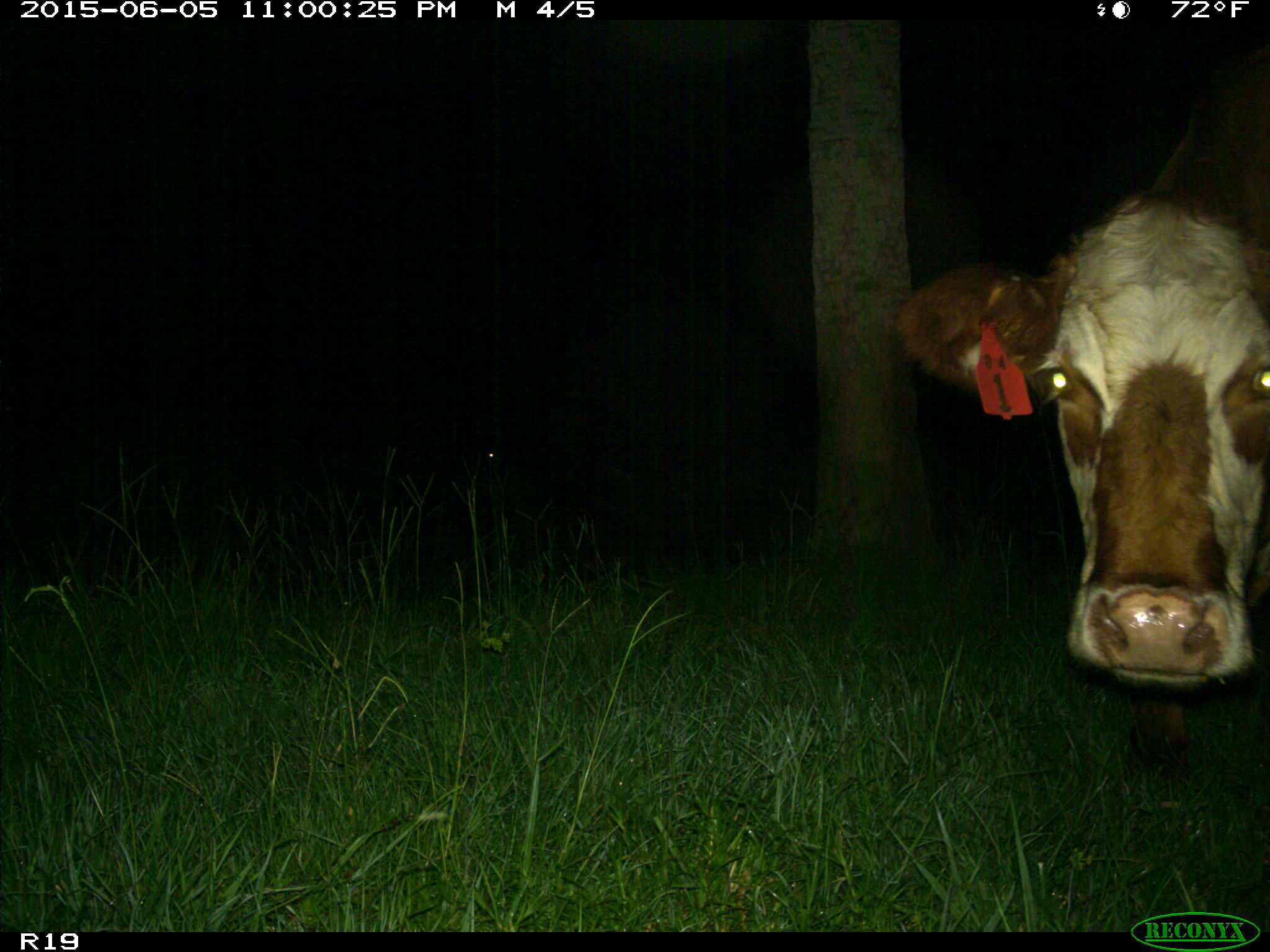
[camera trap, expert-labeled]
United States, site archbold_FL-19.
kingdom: Animalia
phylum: Chordata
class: Mammalia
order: Artiodactyla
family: Bovidae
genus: Bos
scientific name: Bos taurus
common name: domestic cow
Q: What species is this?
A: Bos taurus (domestic cow).